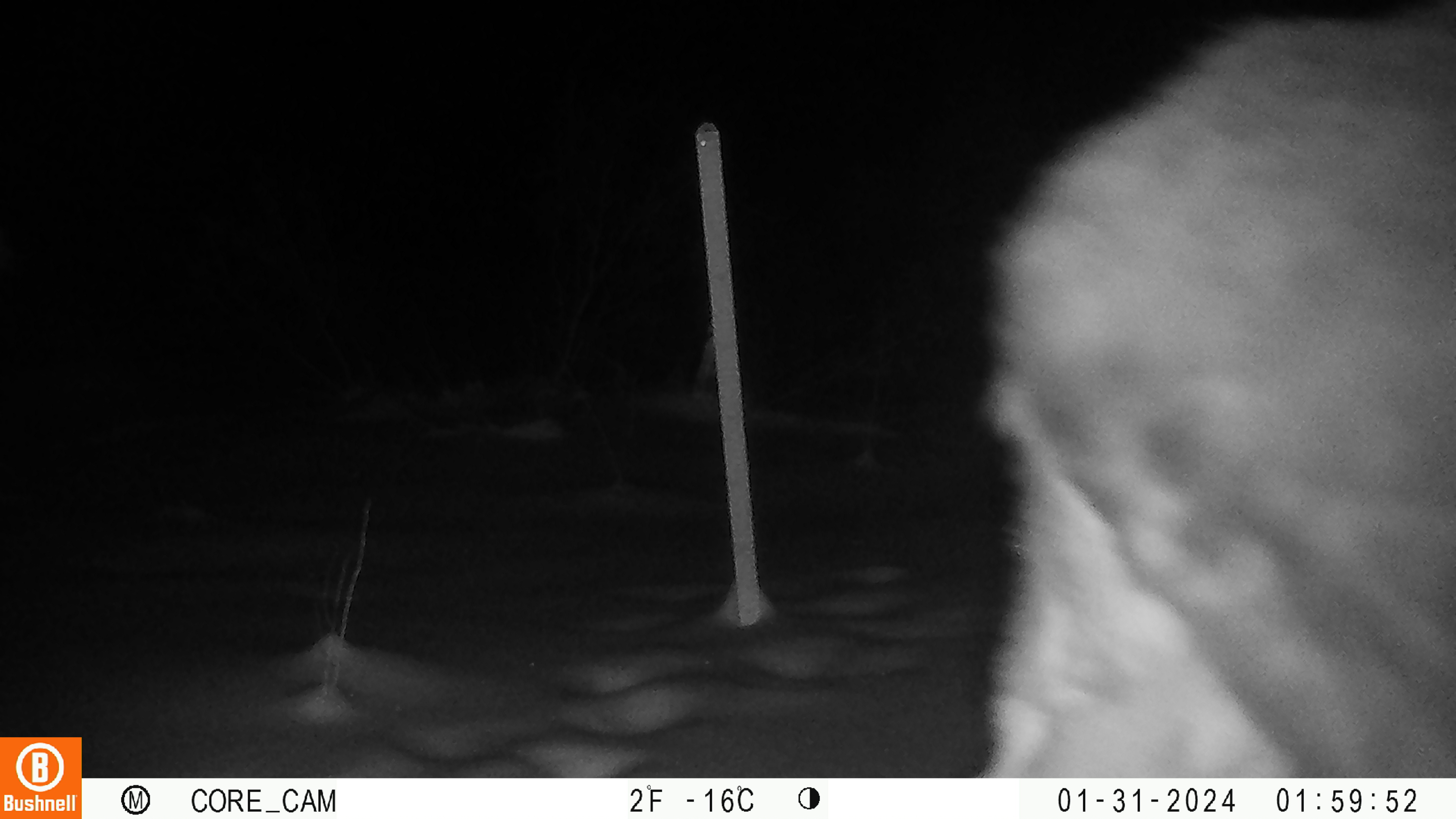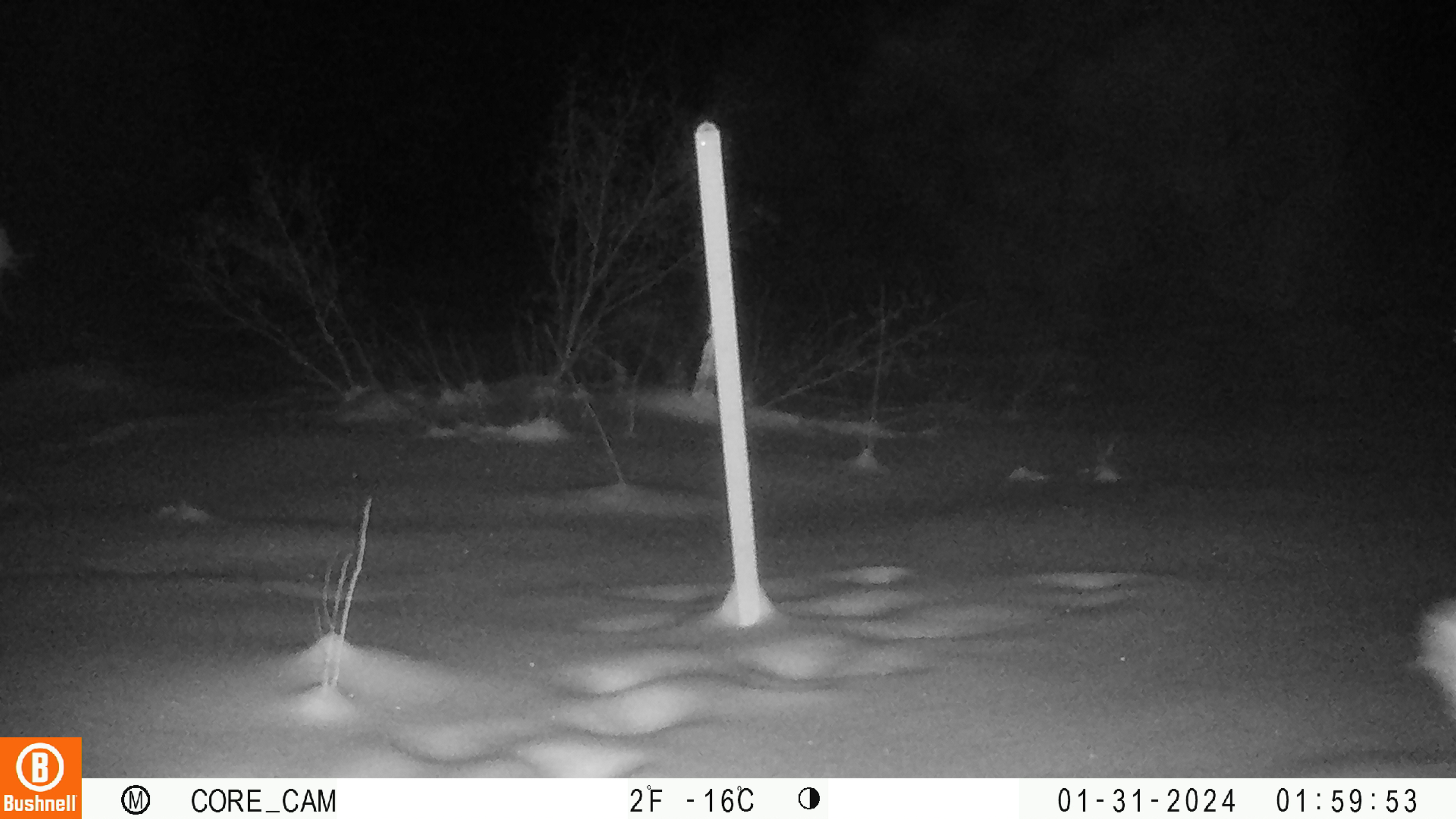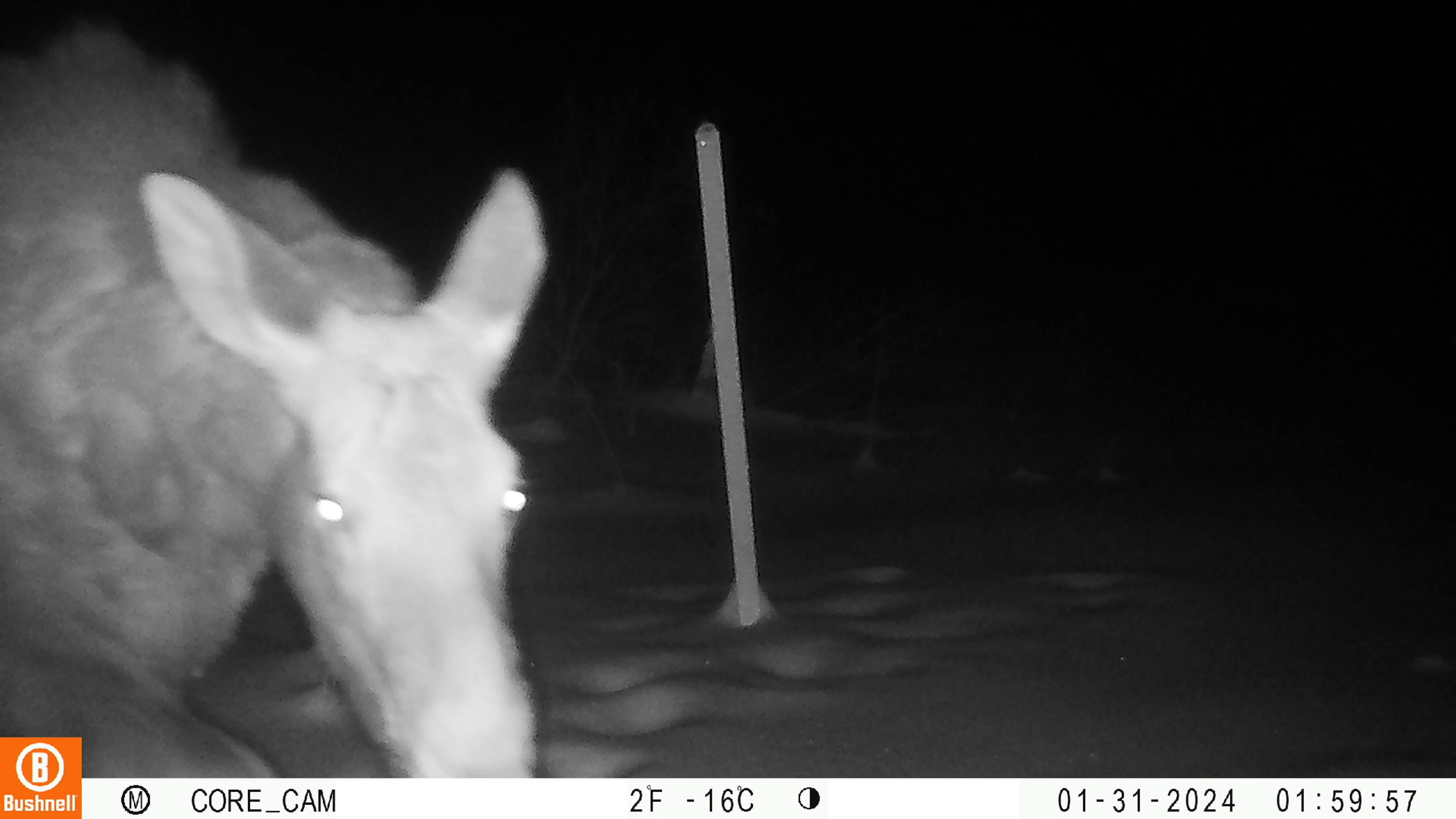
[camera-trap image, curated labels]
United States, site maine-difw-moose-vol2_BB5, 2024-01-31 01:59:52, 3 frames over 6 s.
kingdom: Animalia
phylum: Chordata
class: Mammalia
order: Artiodactyla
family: Cervidae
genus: Alces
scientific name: Alces alces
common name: moose